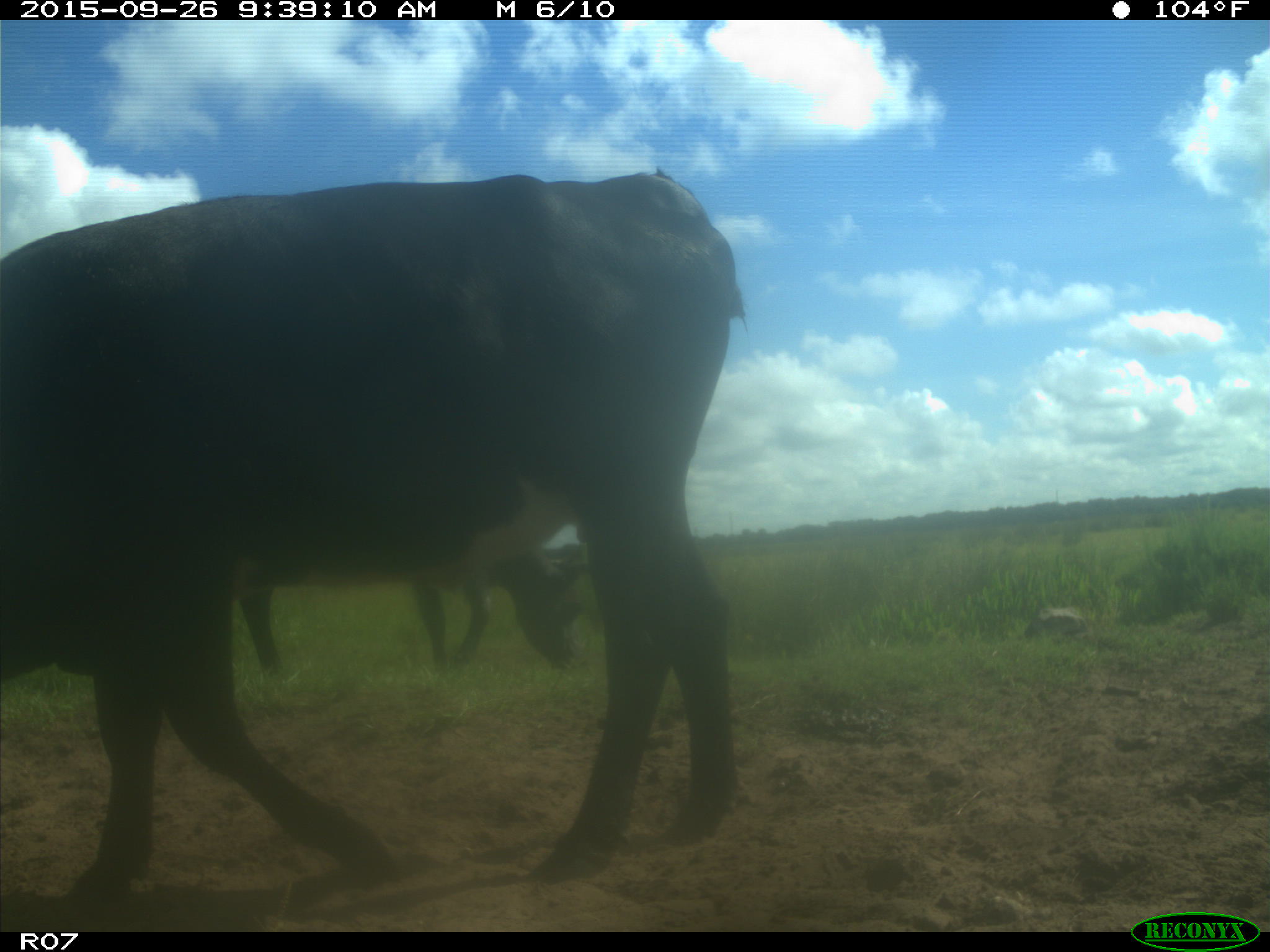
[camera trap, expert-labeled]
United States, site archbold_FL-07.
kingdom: Animalia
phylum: Chordata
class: Mammalia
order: Artiodactyla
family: Bovidae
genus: Bos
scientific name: Bos taurus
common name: domestic cow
Bos taurus (domestic cow).